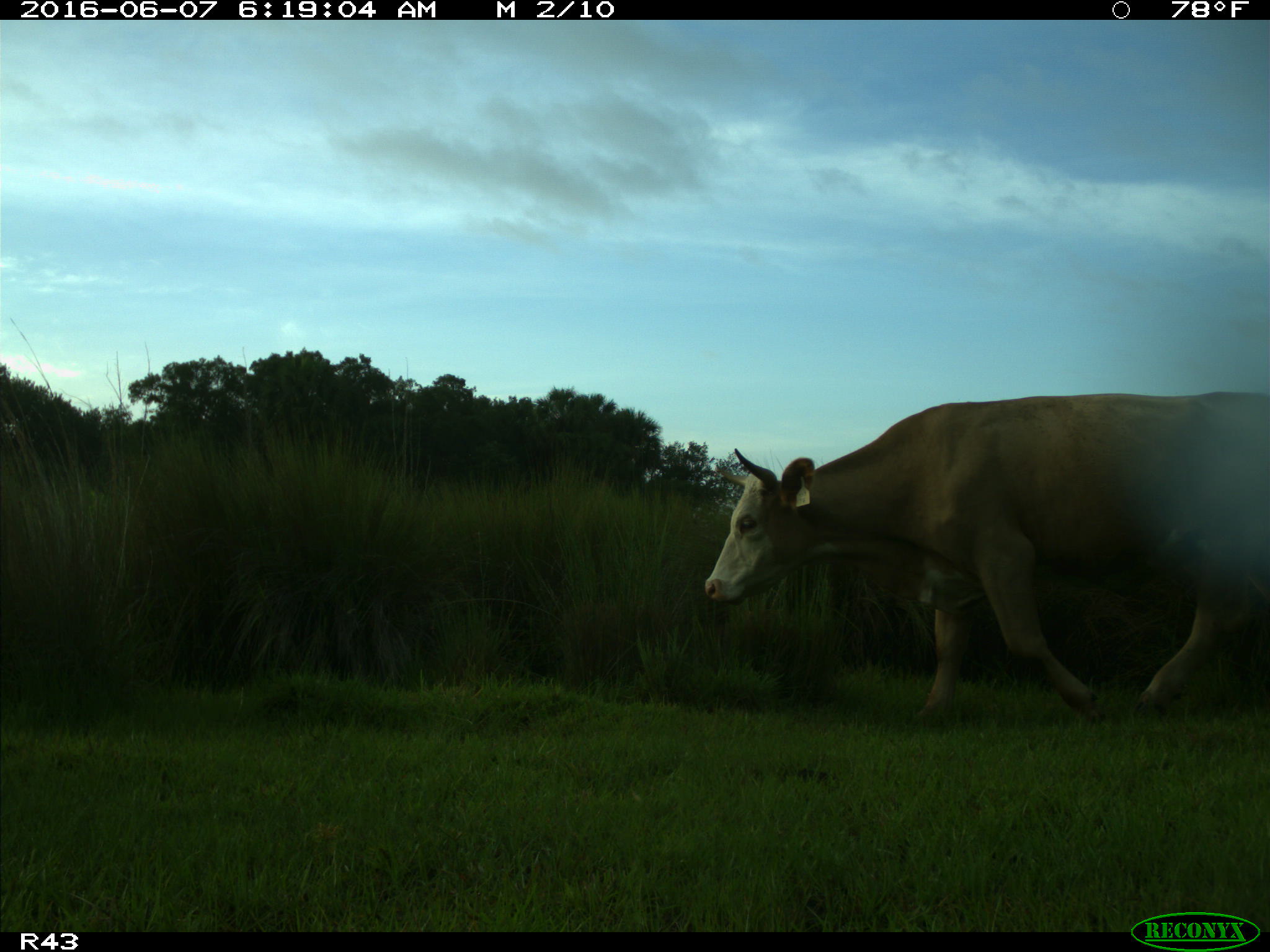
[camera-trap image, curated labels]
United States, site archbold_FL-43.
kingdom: Animalia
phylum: Chordata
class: Mammalia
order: Artiodactyla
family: Bovidae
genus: Bos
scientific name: Bos taurus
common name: domestic cow